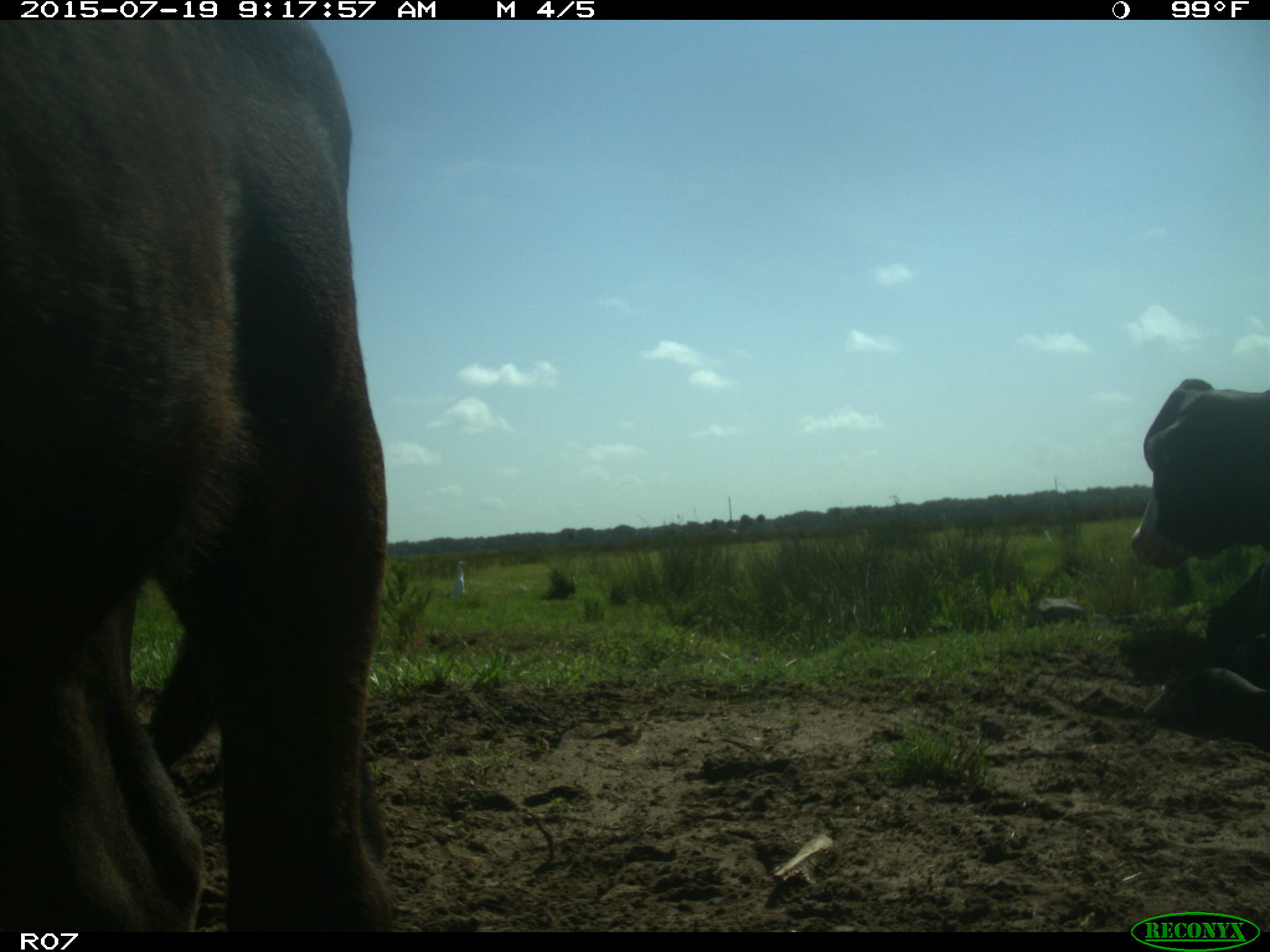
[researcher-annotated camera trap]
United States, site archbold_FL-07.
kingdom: Animalia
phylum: Chordata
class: Mammalia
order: Artiodactyla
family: Bovidae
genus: Bos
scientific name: Bos taurus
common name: domestic cow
Bos taurus (domestic cow).